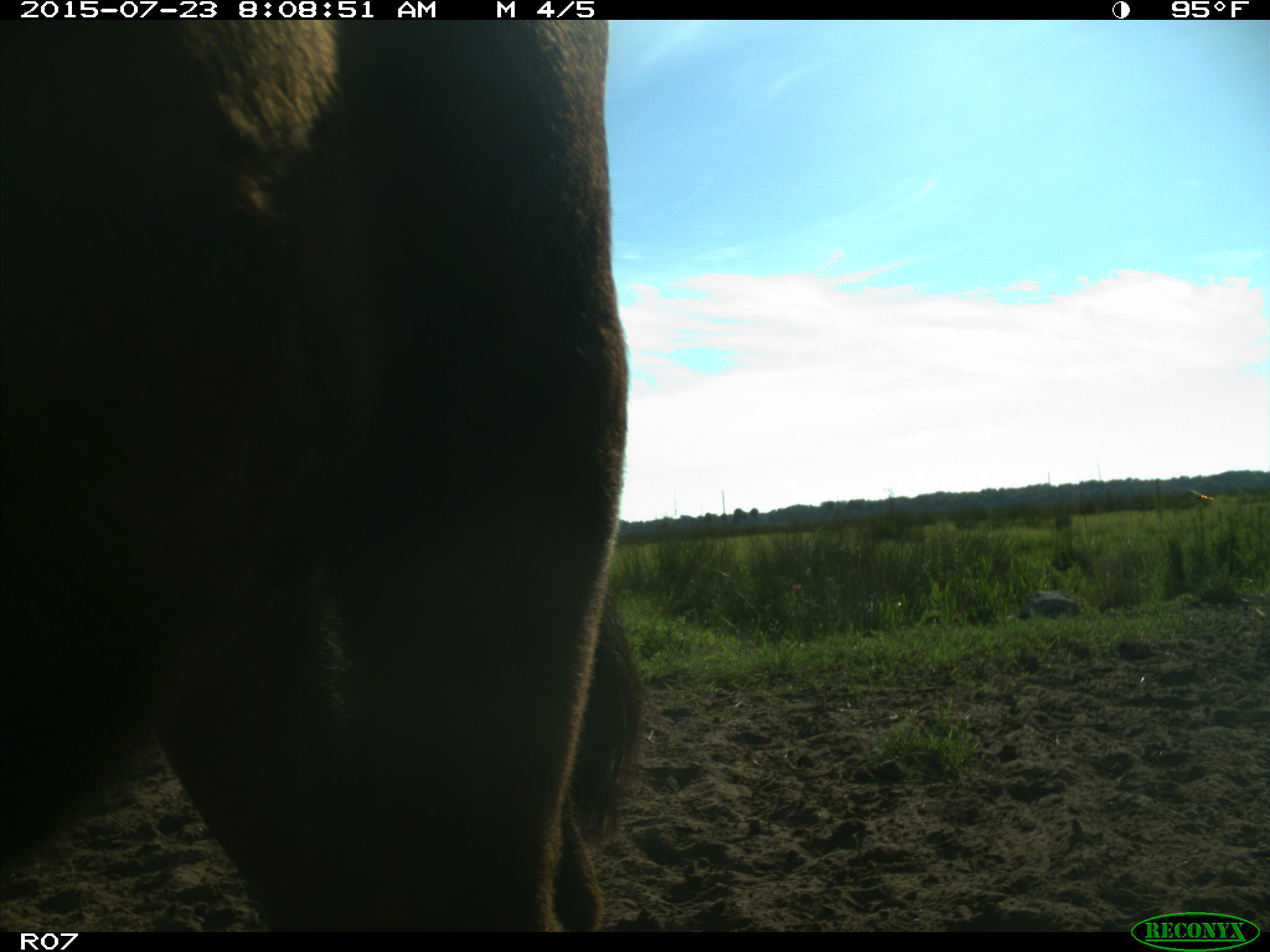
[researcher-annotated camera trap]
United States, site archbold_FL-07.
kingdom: Animalia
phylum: Chordata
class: Mammalia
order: Artiodactyla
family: Bovidae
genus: Bos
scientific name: Bos taurus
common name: domestic cow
Bos taurus (domestic cow).